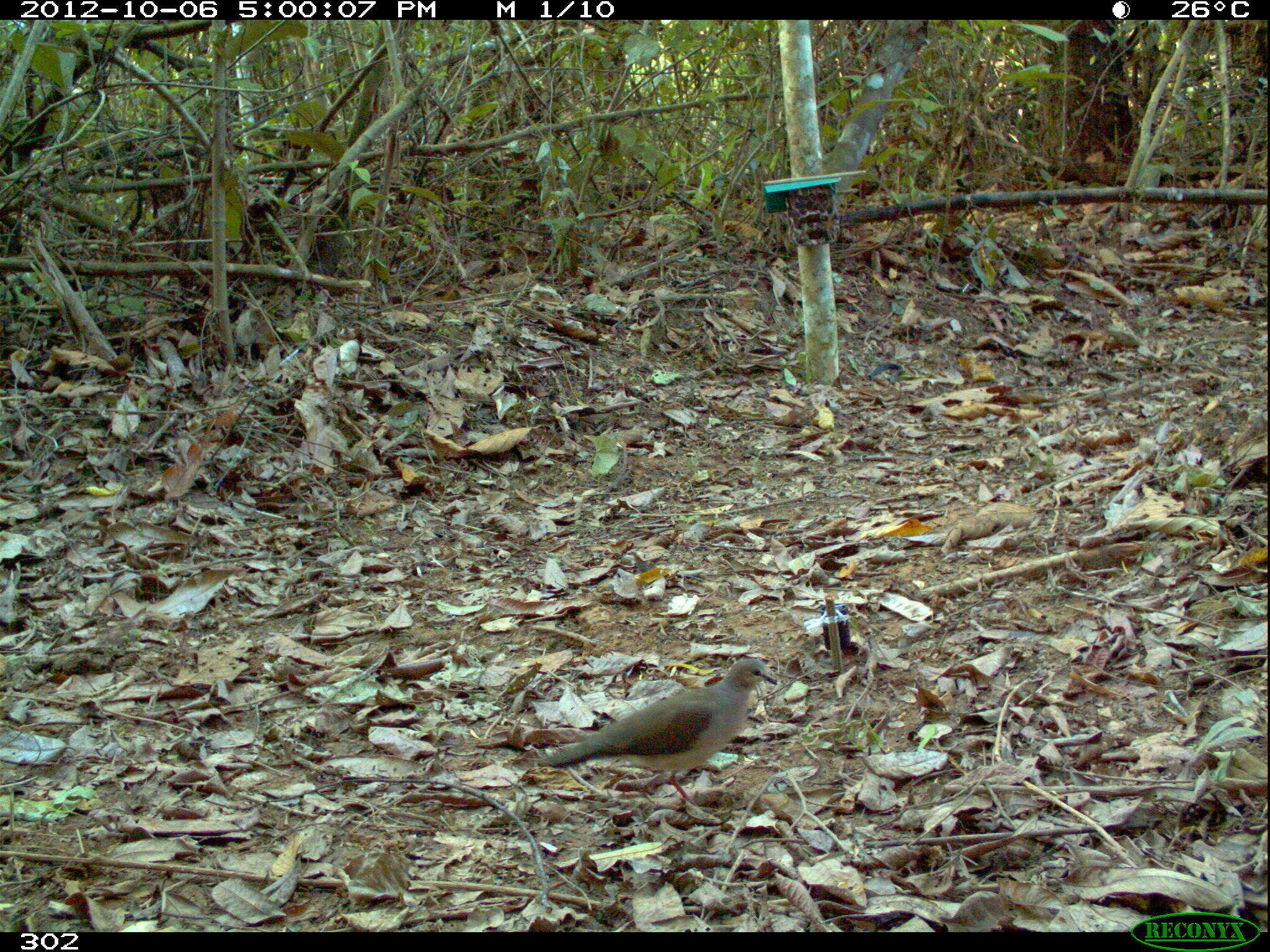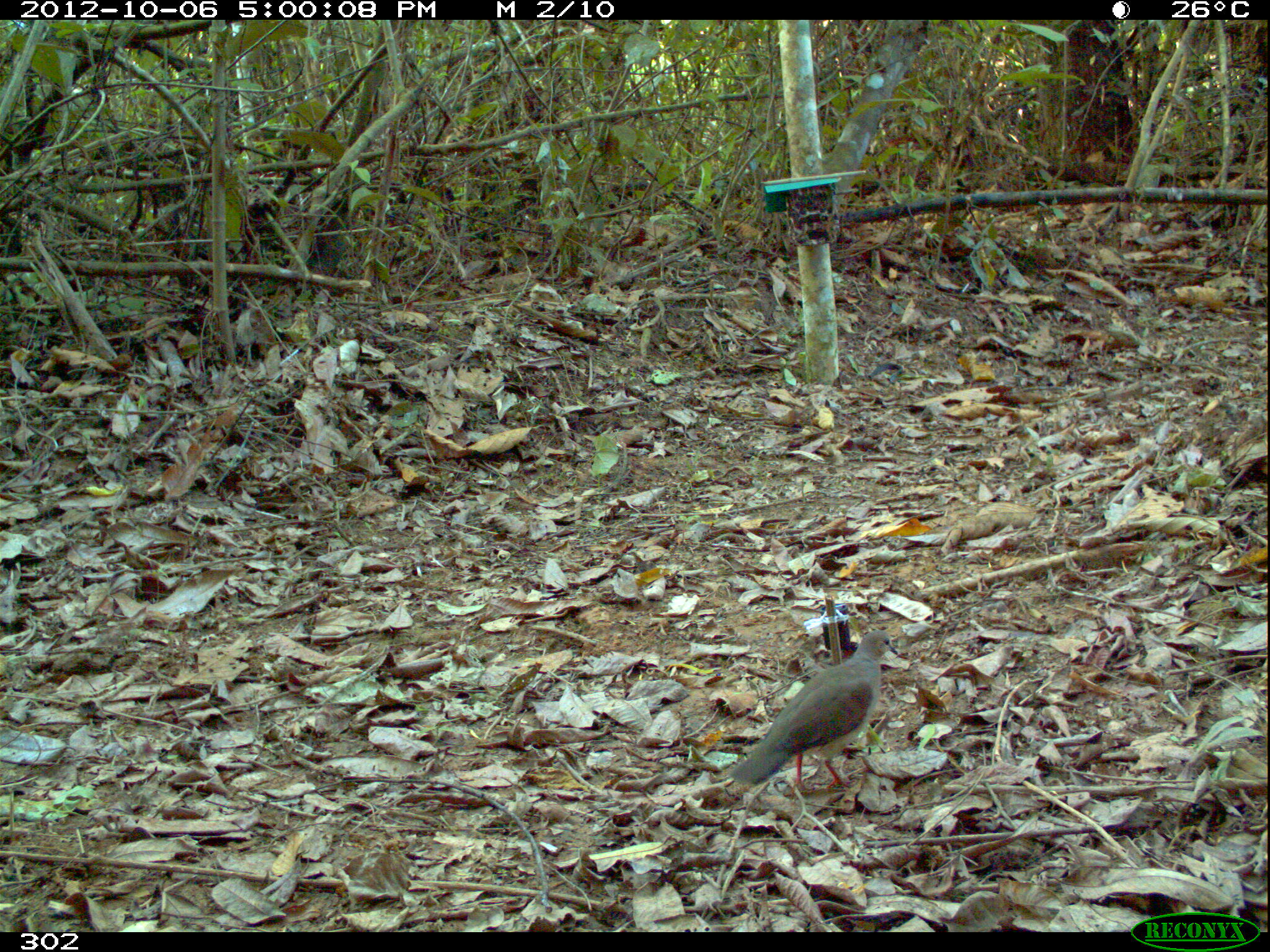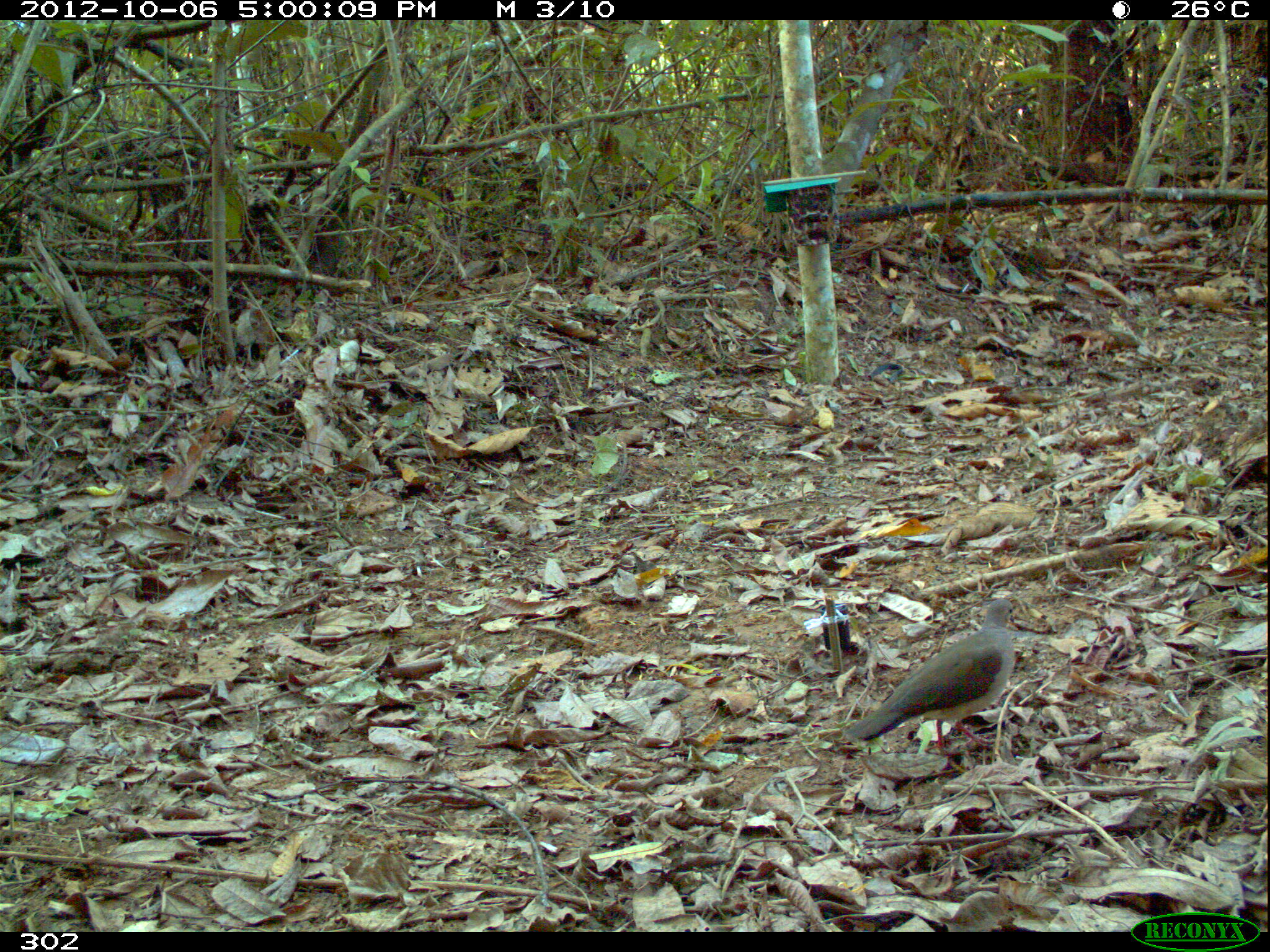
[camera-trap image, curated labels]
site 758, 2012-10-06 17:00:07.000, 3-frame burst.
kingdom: Animalia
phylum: Chordata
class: Aves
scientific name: Aves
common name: bird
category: unknown bird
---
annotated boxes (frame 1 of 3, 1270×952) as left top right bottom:
unknown bird: 538 658 778 812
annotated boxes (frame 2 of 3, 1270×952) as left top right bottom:
unknown bird: 731 631 898 793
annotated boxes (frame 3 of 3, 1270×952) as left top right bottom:
unknown bird: 843 597 1020 757